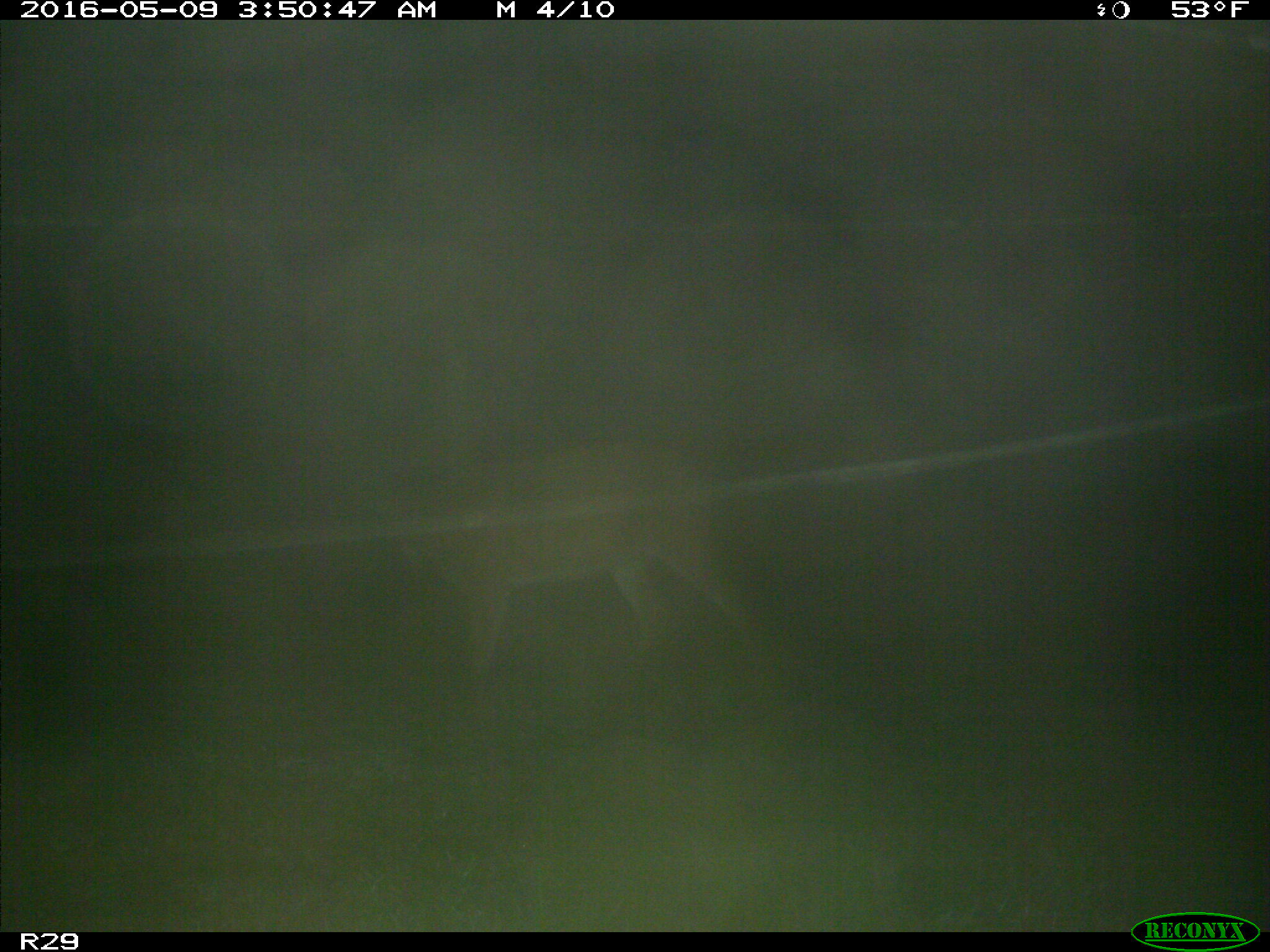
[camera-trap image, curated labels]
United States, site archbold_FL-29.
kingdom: Animalia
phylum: Chordata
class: Mammalia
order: Artiodactyla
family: Cervidae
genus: Odocoileus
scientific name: Odocoileus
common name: deer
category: unidentified deer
Unidentified deer (deer) (Odocoileus).